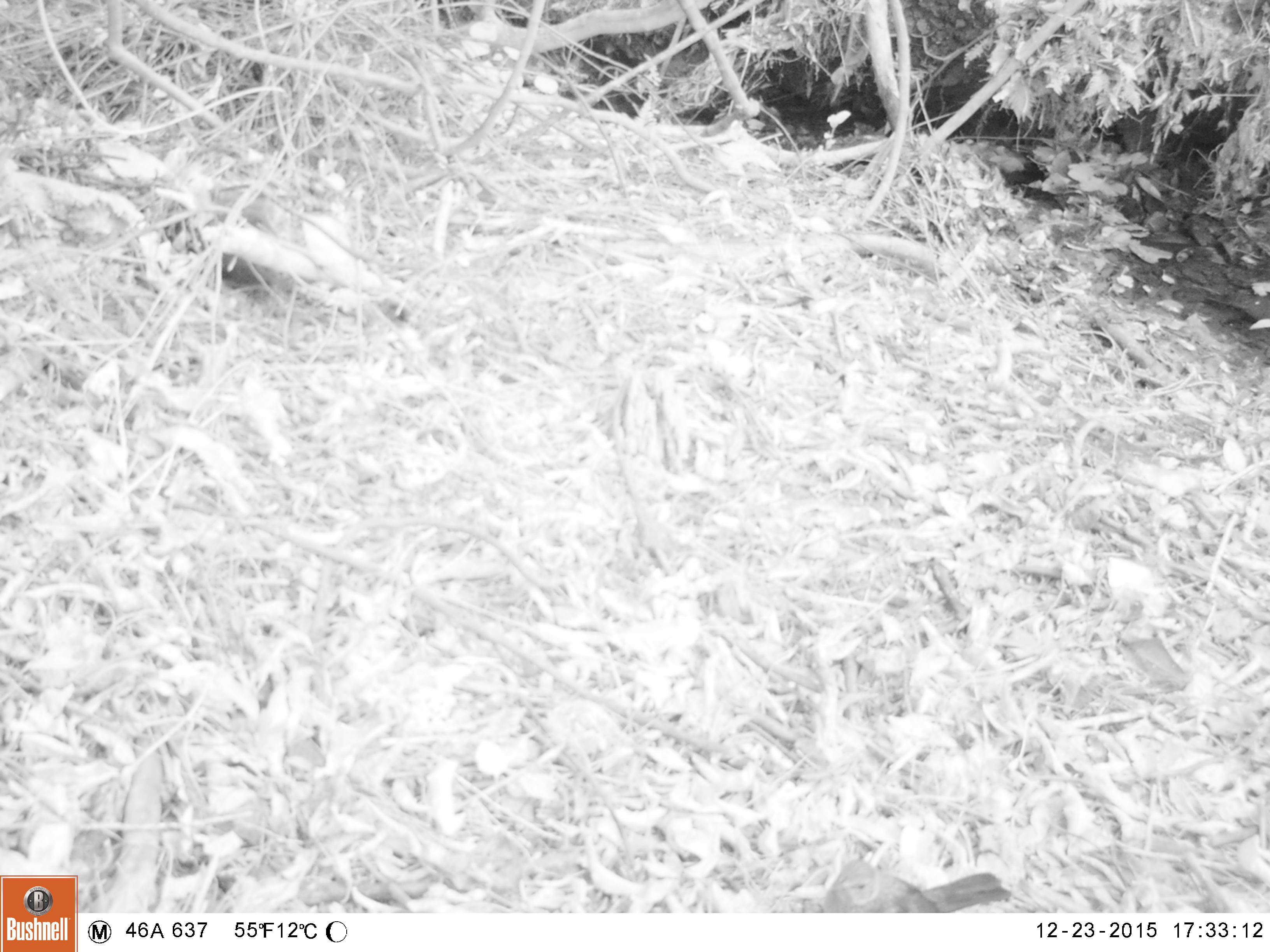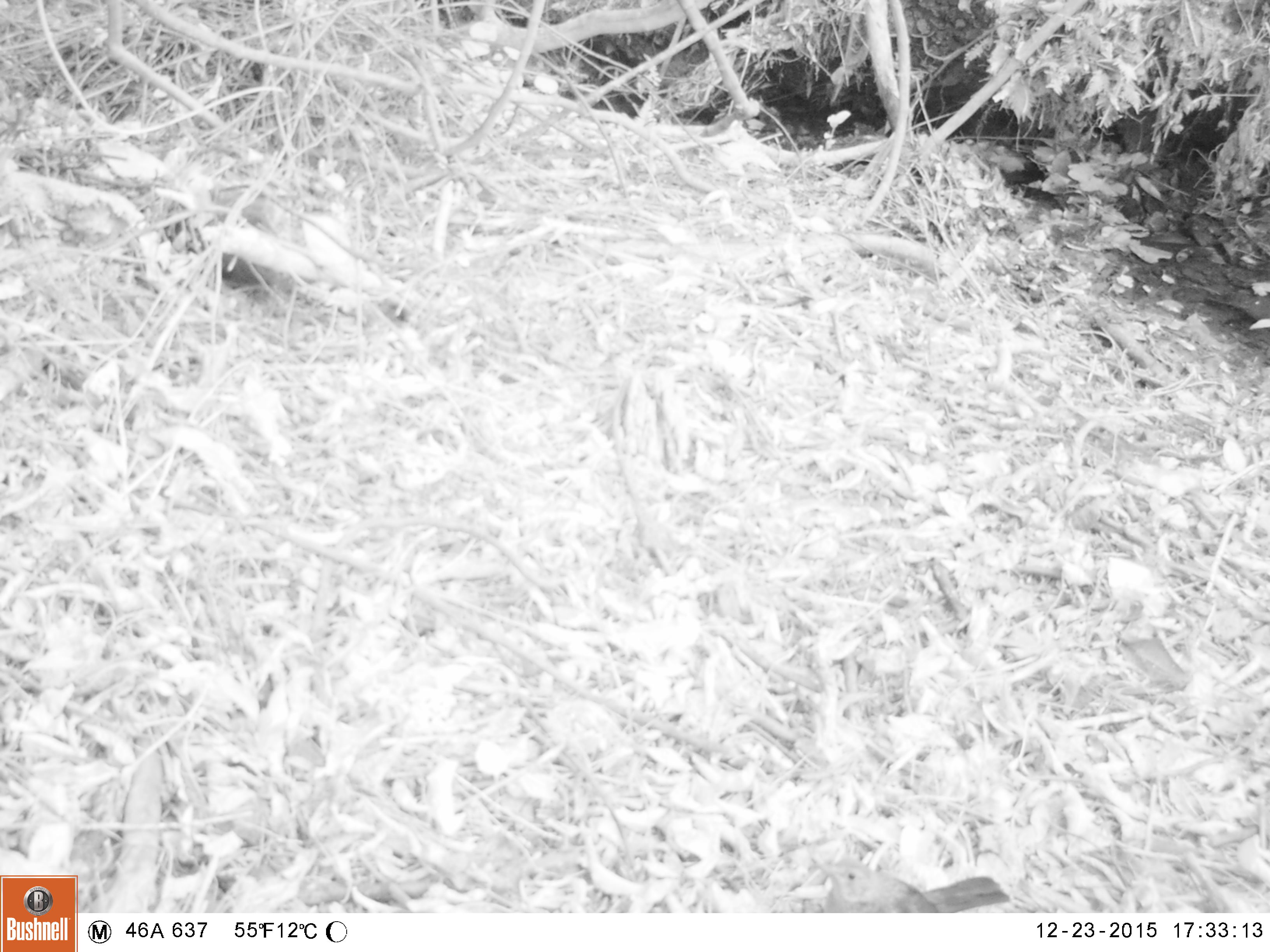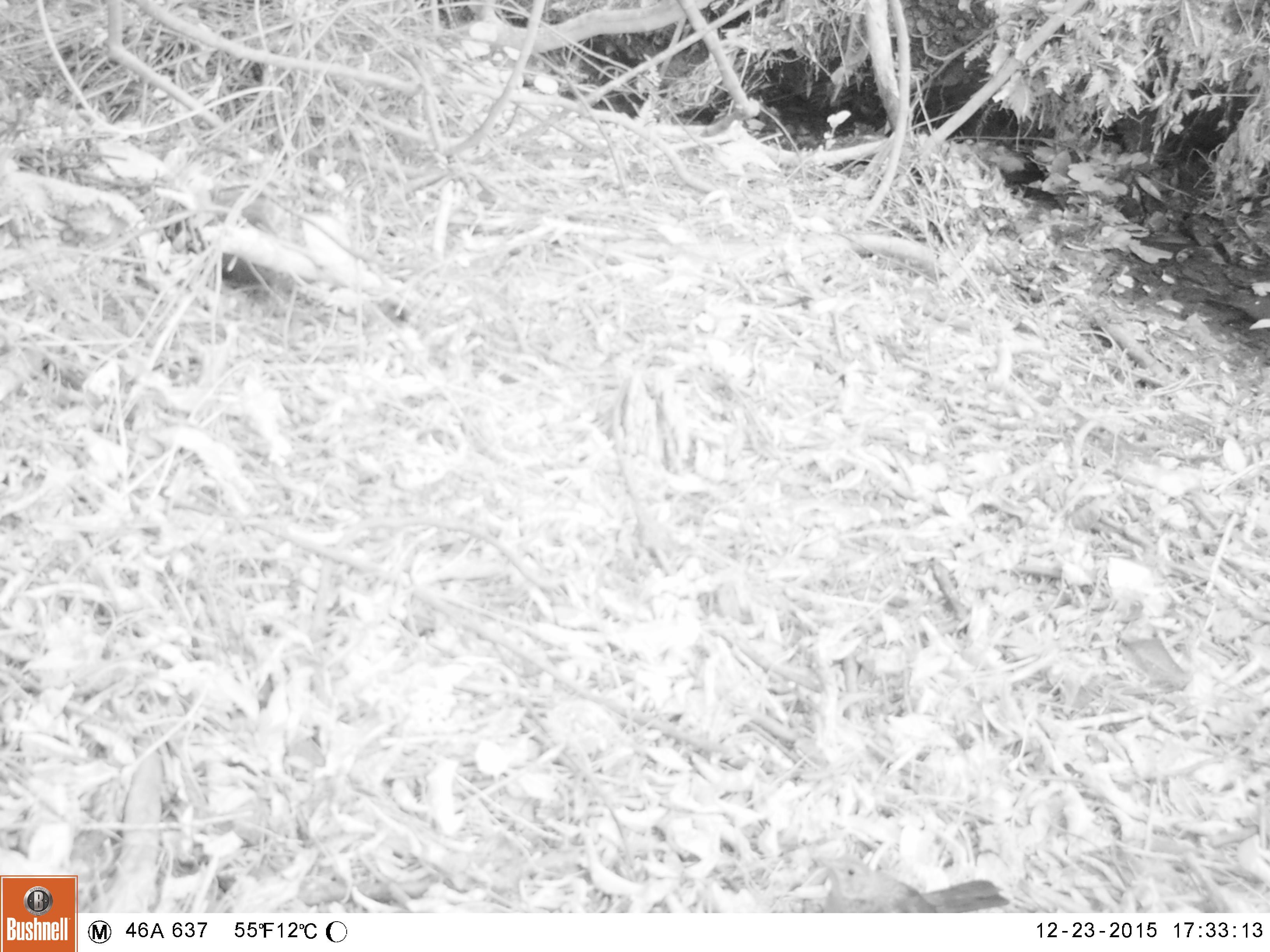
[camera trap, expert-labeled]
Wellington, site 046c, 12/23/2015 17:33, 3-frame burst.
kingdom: Animalia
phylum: Chordata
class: Aves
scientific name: Aves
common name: bird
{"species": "bird (Aves)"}